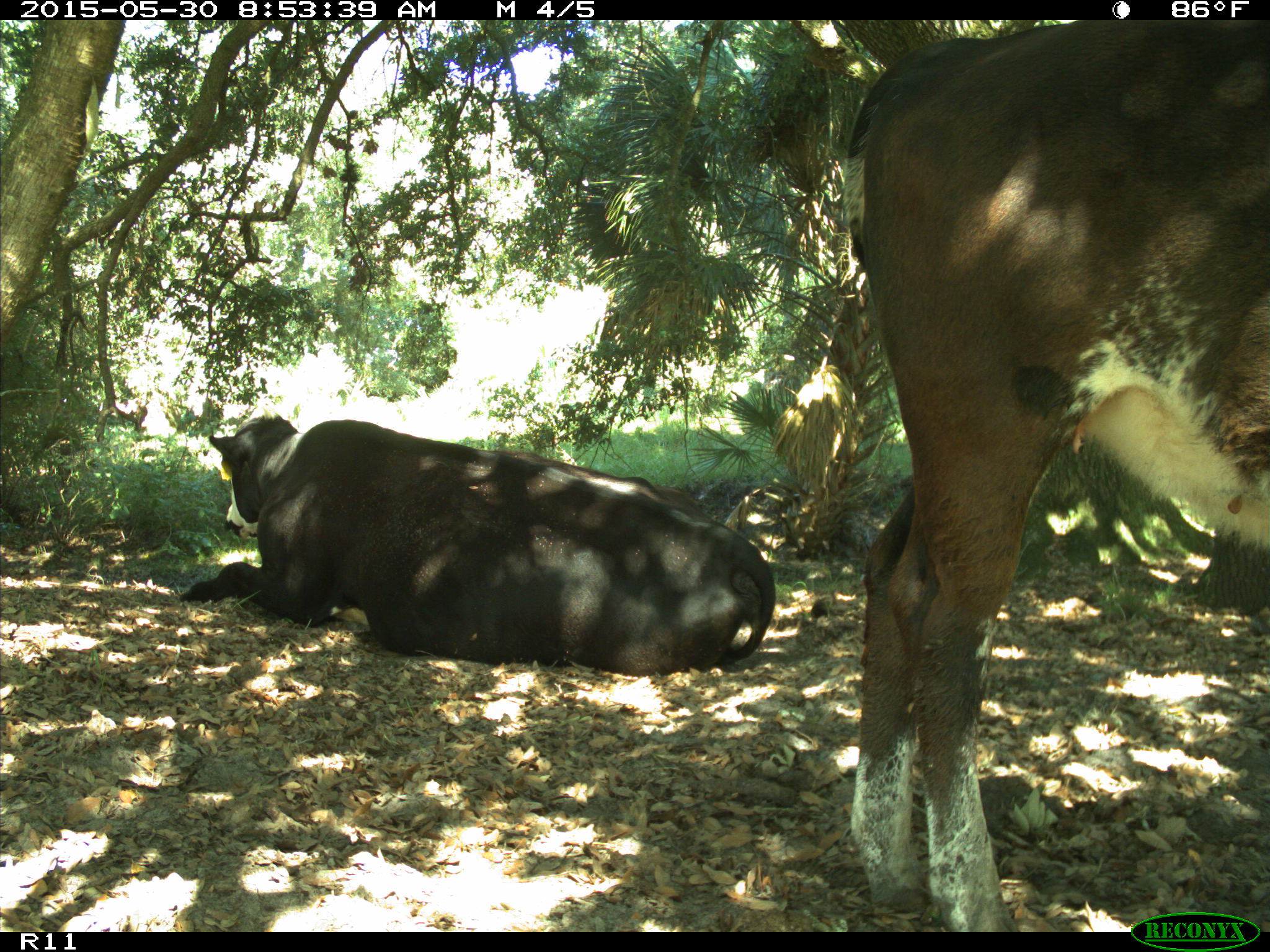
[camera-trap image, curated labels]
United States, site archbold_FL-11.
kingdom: Animalia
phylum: Chordata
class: Mammalia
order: Artiodactyla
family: Bovidae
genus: Bos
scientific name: Bos taurus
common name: domestic cow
Bos taurus (domestic cow).